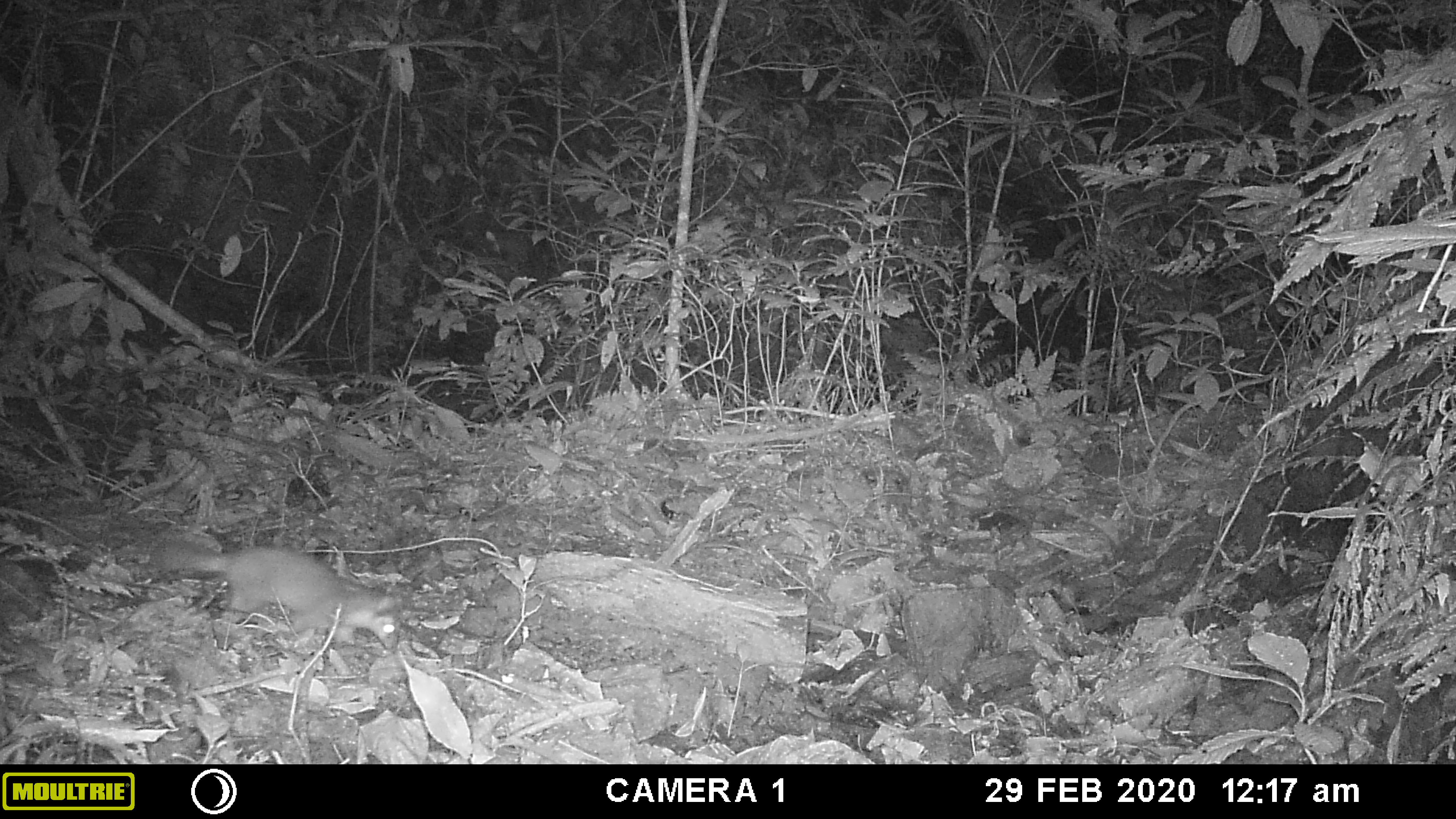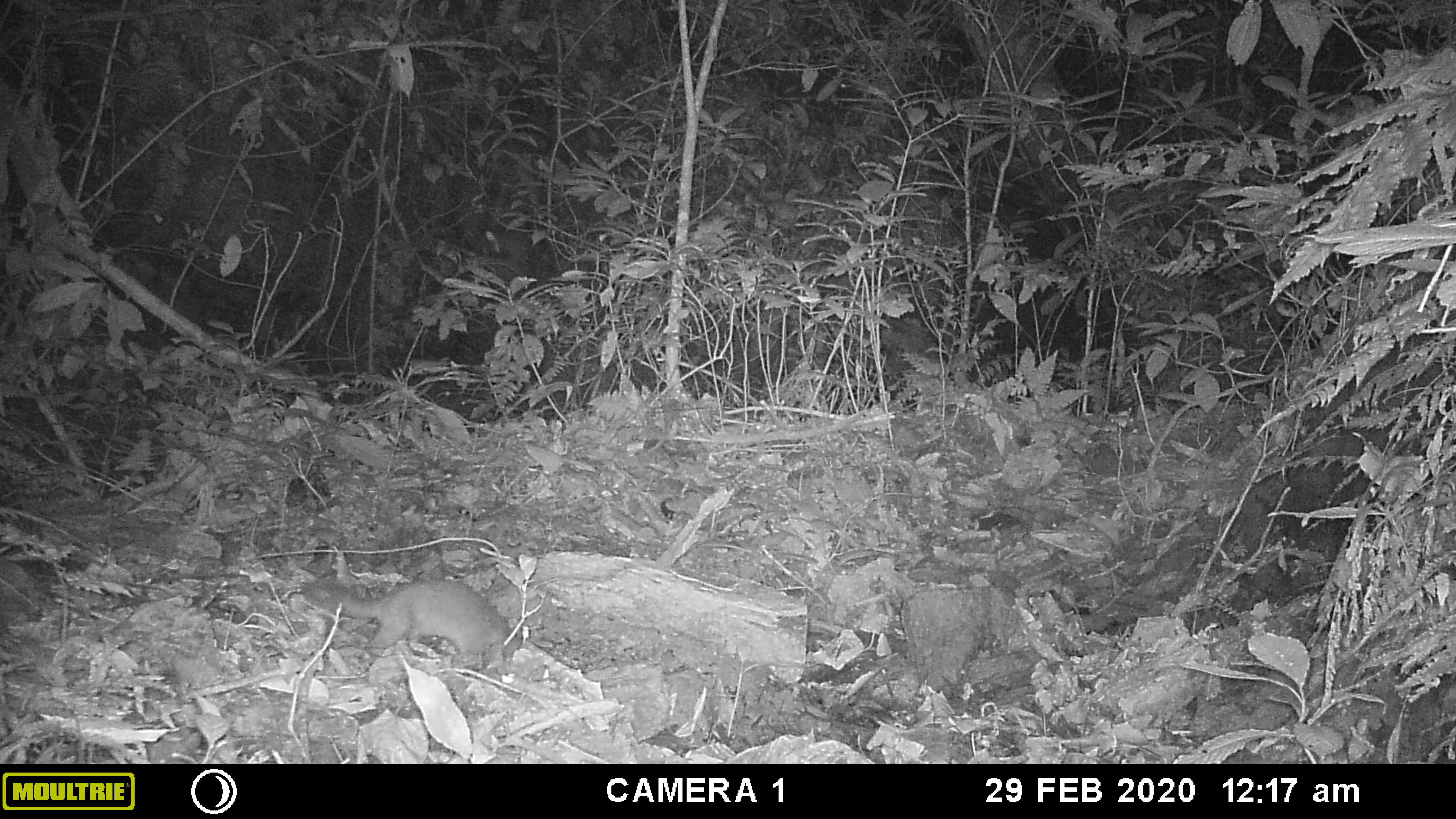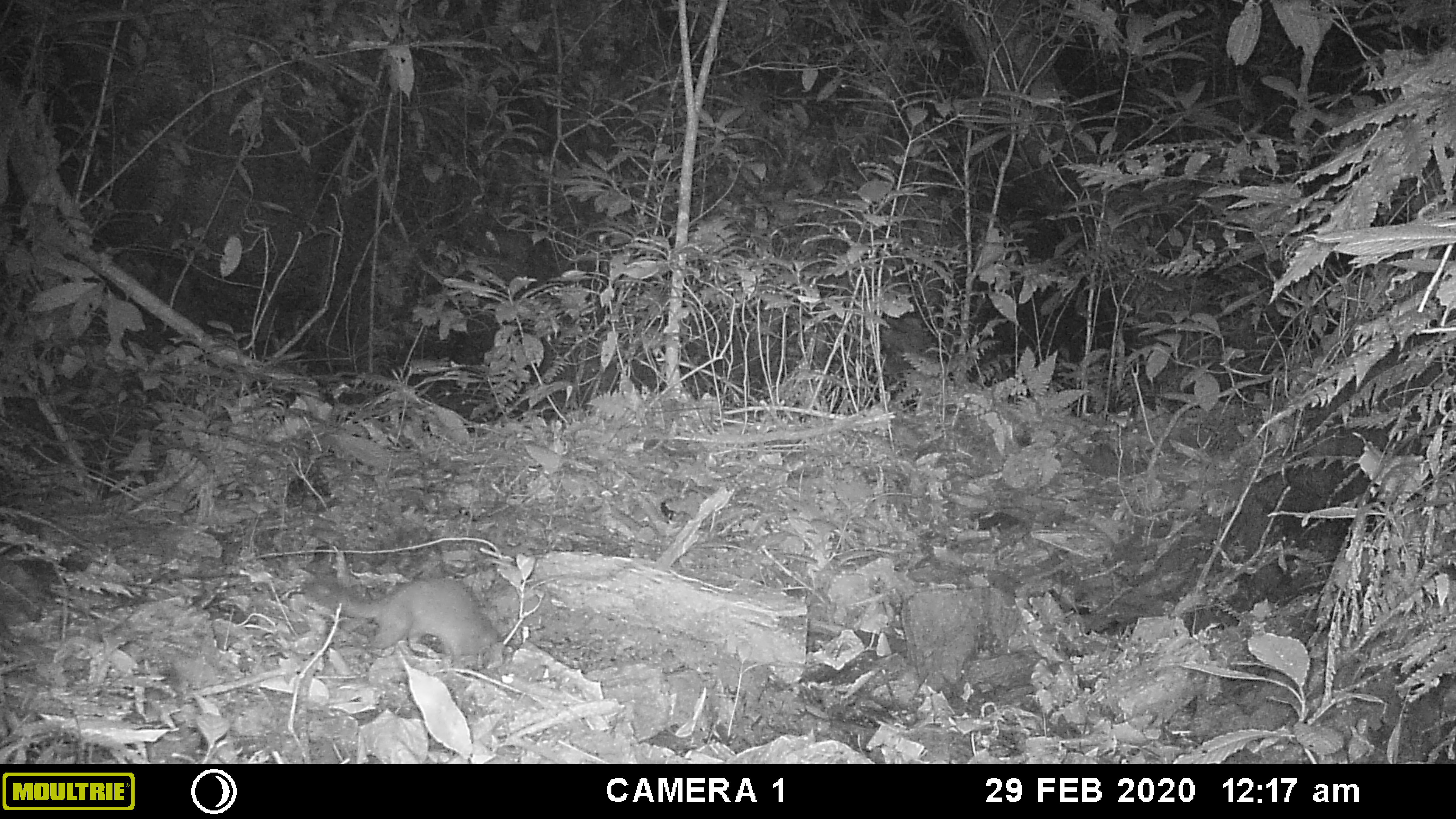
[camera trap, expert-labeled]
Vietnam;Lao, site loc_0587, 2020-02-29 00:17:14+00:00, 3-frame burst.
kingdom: Animalia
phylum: Chordata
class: Mammalia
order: Carnivora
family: Mustelidae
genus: Melogale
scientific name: Melogale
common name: ferret badger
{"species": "ferret badger (Melogale)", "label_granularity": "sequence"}